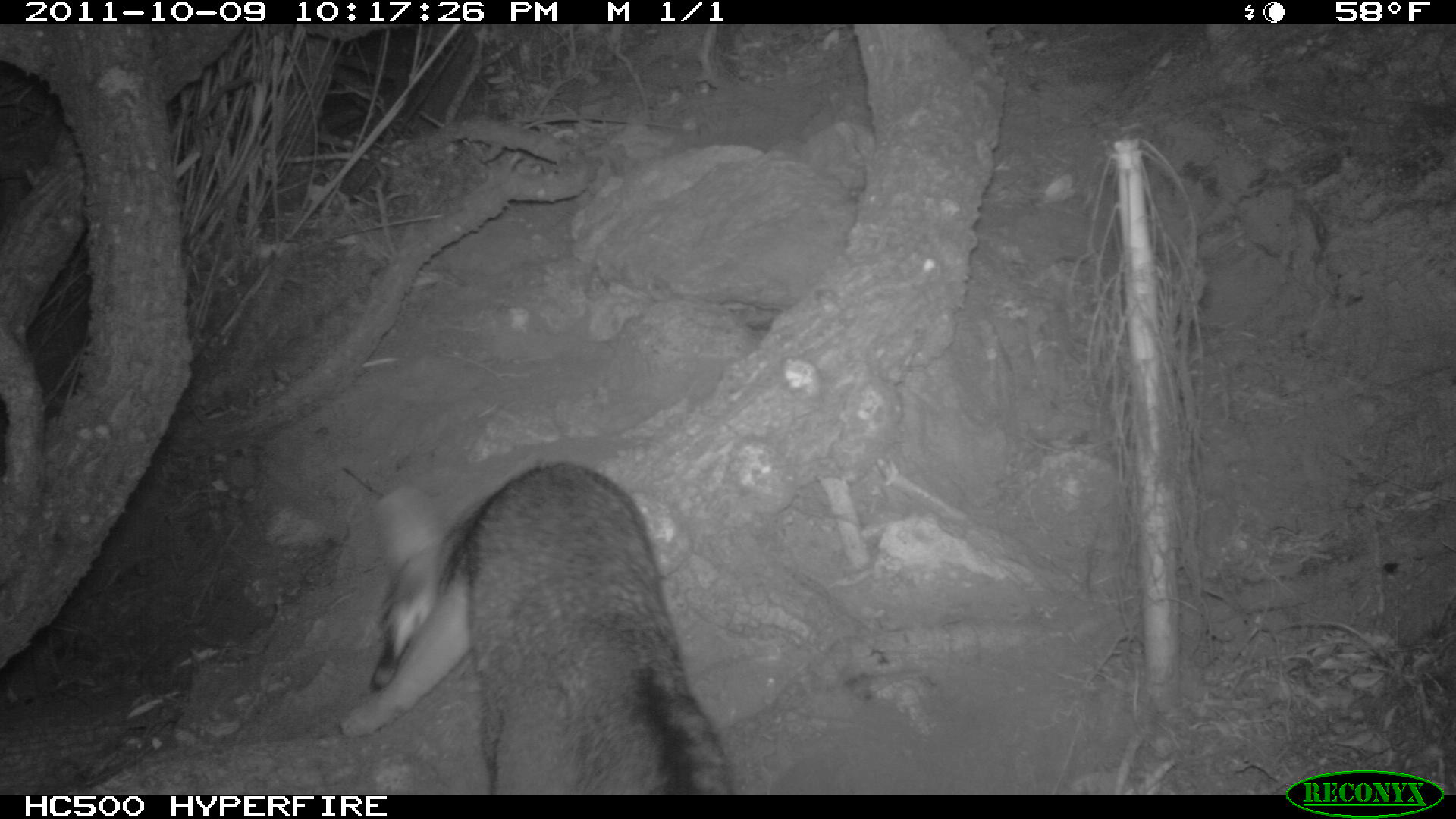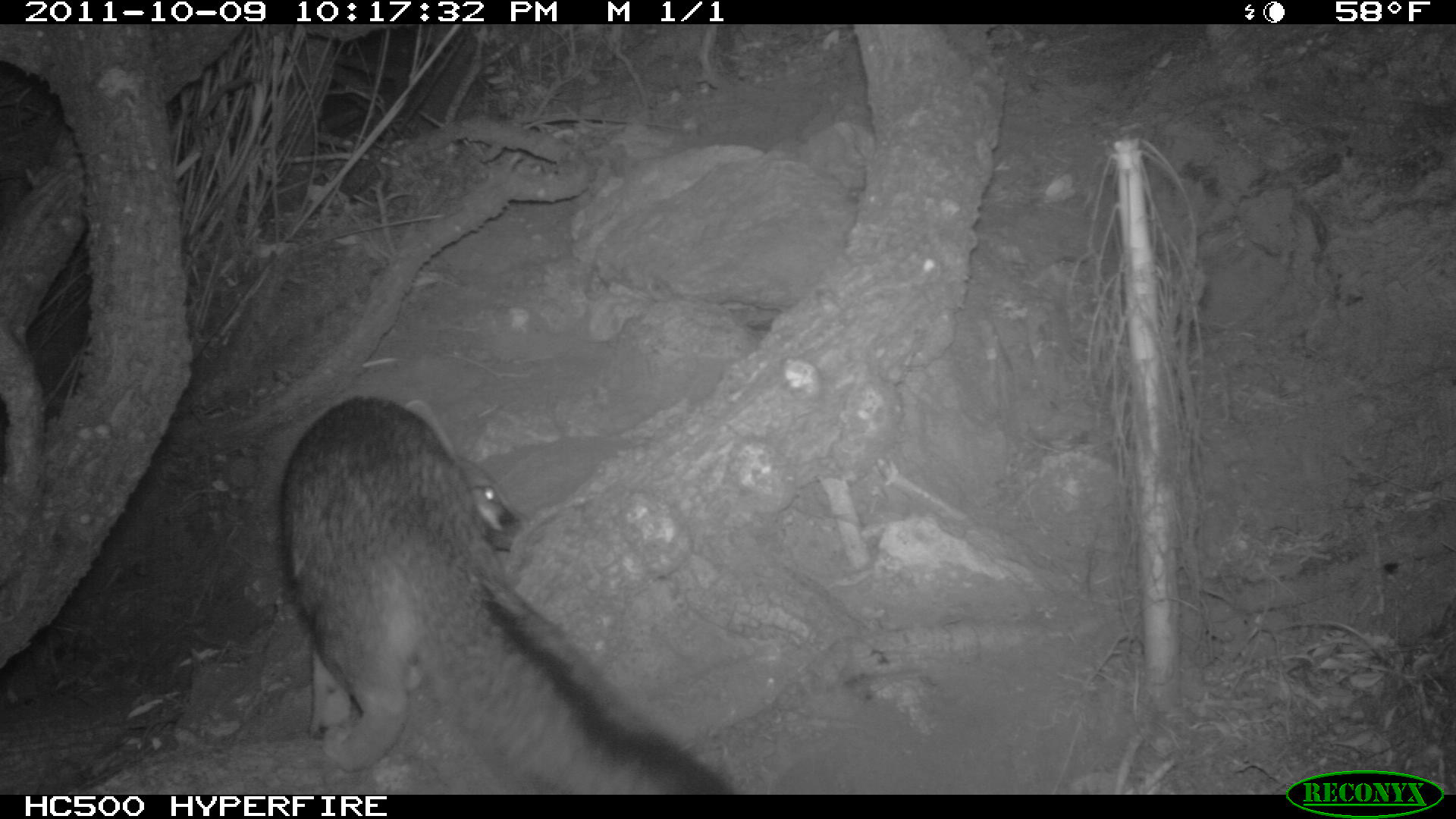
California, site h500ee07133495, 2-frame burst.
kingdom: Animalia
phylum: Chordata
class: Mammalia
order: Carnivora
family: Canidae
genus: Urocyon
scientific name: Urocyon littoralis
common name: island fox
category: fox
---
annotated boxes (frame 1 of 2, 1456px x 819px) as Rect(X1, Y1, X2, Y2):
fox: Rect(337, 461, 733, 794)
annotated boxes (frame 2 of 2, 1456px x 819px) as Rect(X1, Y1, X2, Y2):
fox: Rect(278, 396, 735, 794)